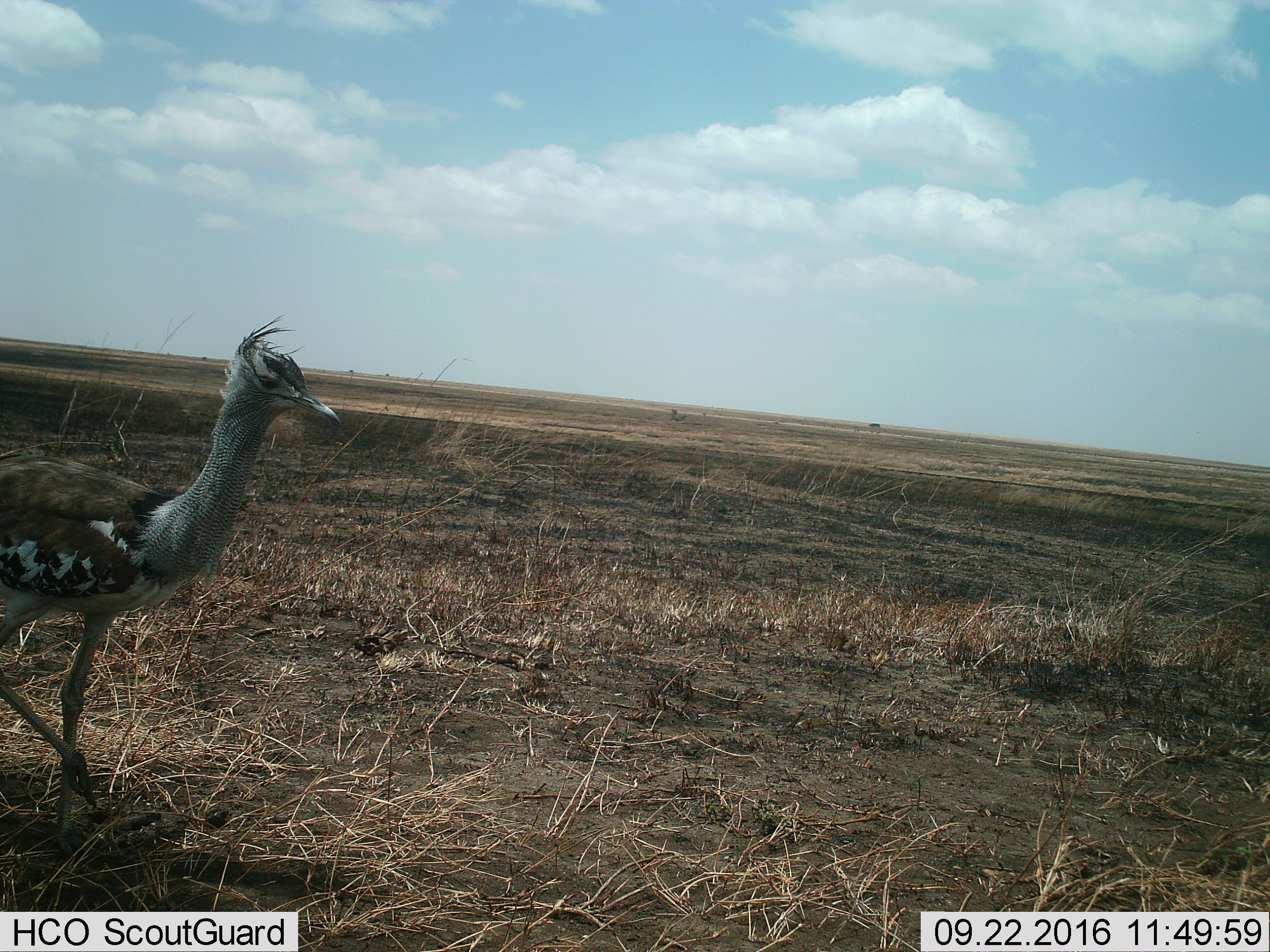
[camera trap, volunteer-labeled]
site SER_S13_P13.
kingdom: Animalia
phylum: Chordata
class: Aves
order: Otidiformes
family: Otididae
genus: Ardeotis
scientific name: Ardeotis kori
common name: kori bustard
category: bustardkori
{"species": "bustardkori (kori bustard) (Ardeotis kori)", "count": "1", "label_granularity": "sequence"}